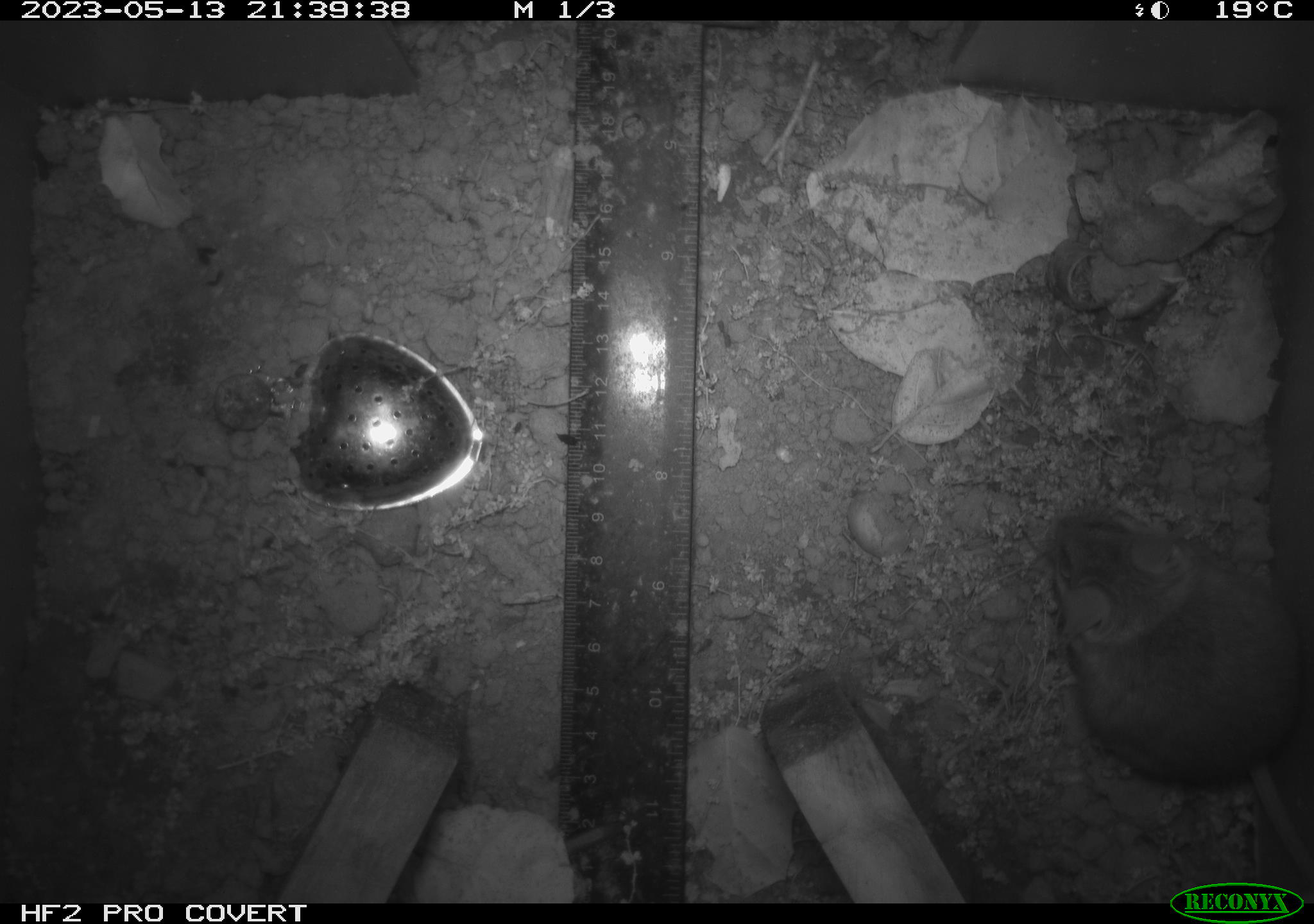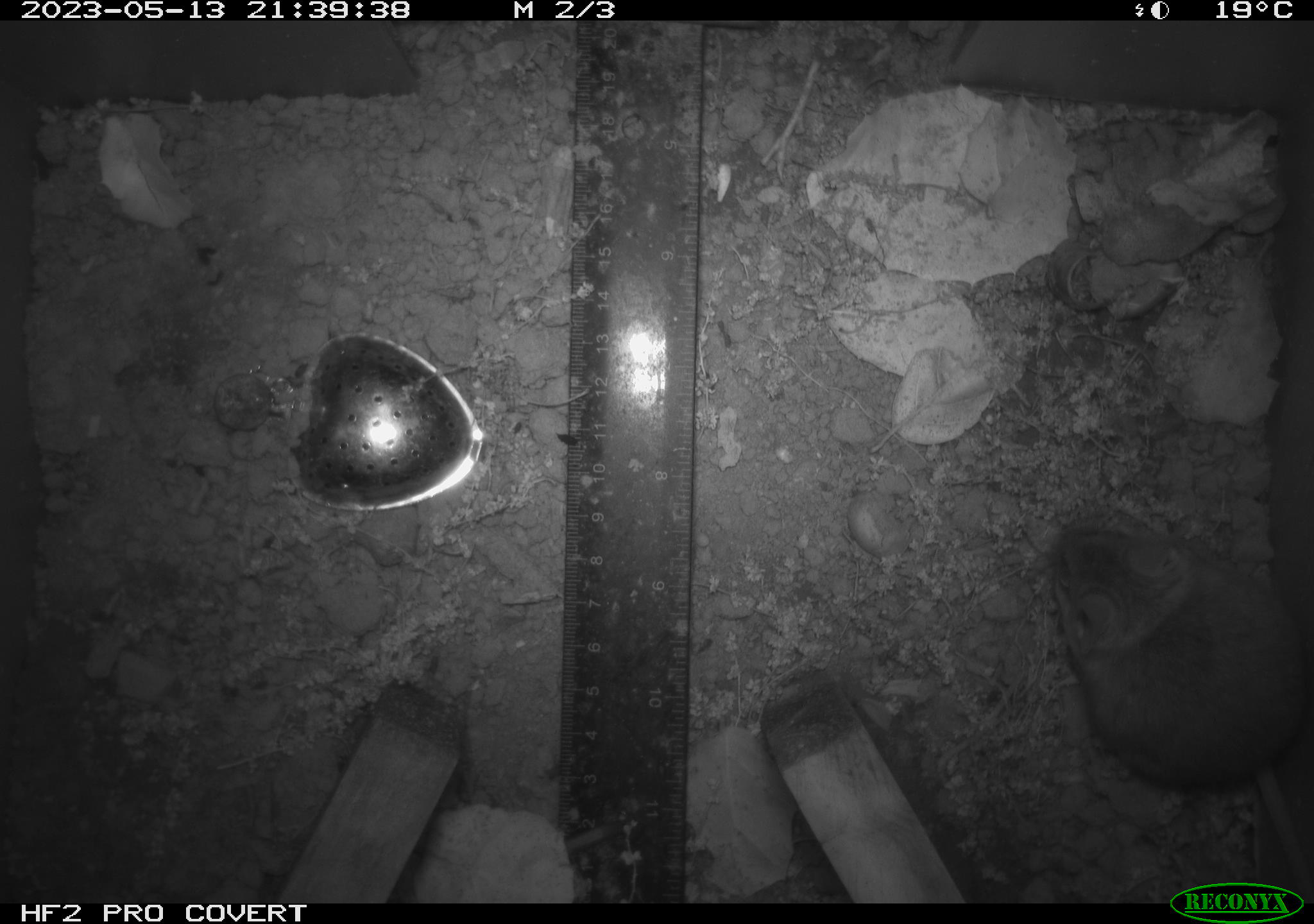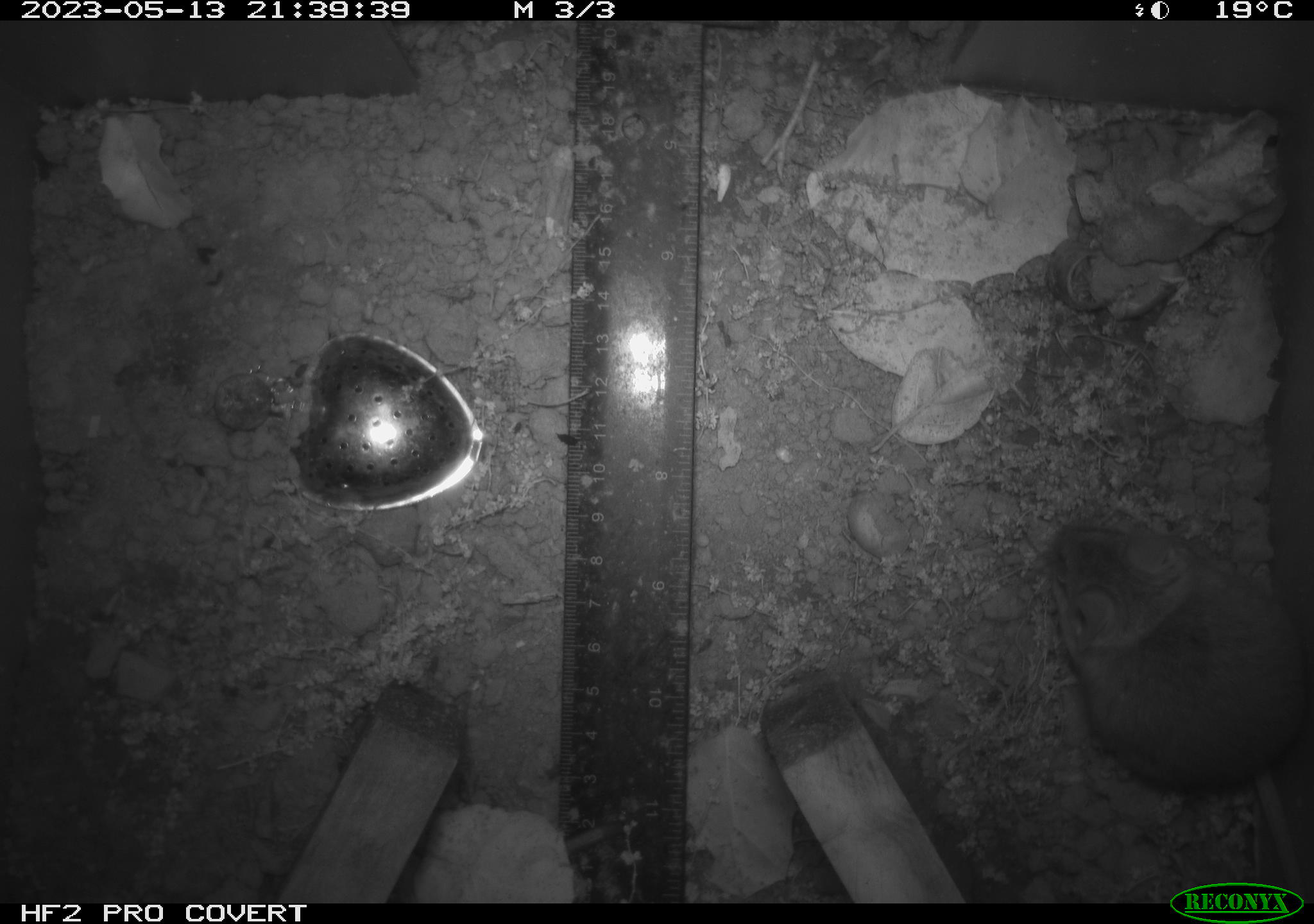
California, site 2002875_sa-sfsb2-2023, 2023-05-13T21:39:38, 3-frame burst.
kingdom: Animalia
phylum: Chordata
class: Mammalia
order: Rodentia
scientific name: Rodentia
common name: mouse species